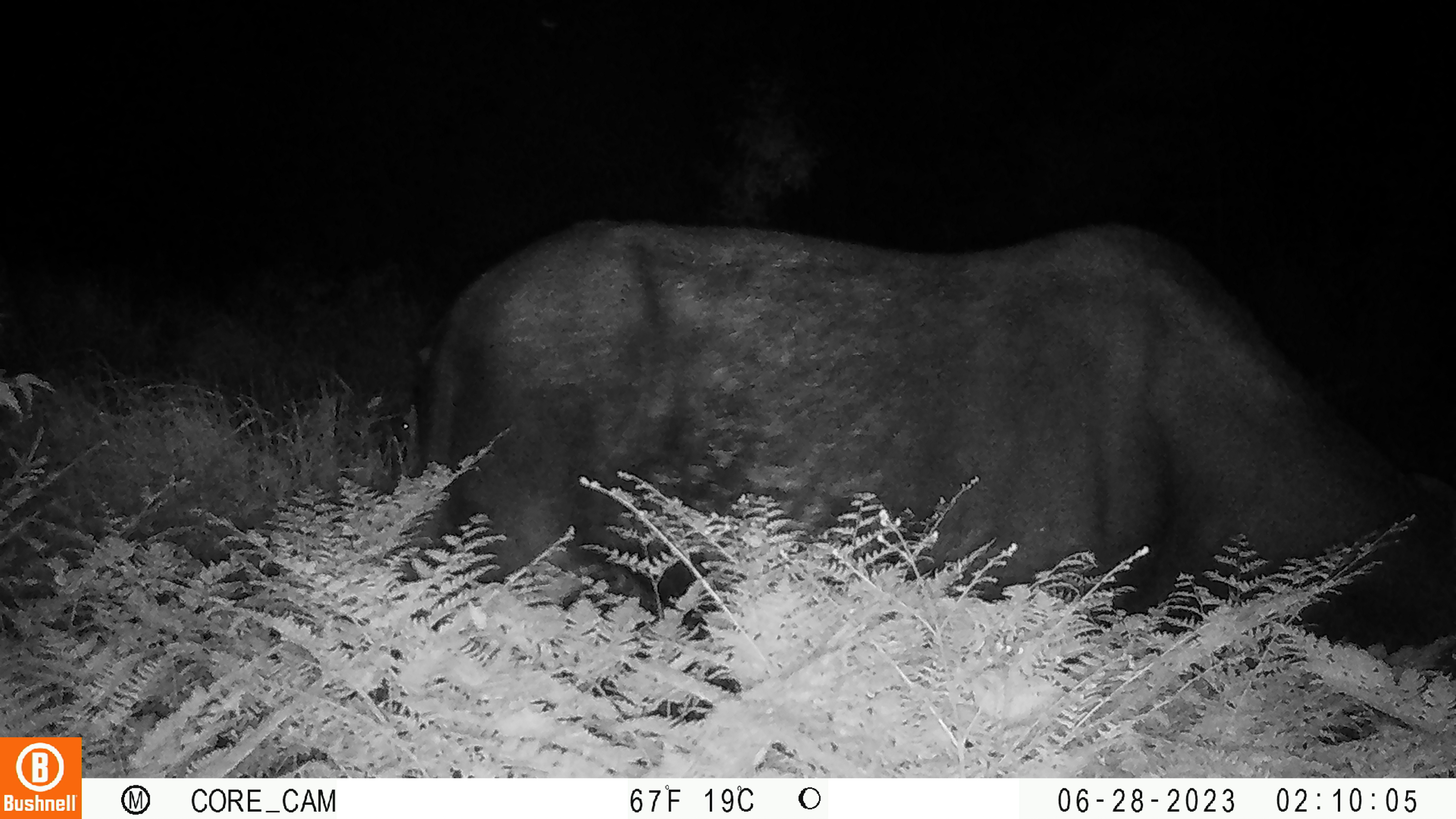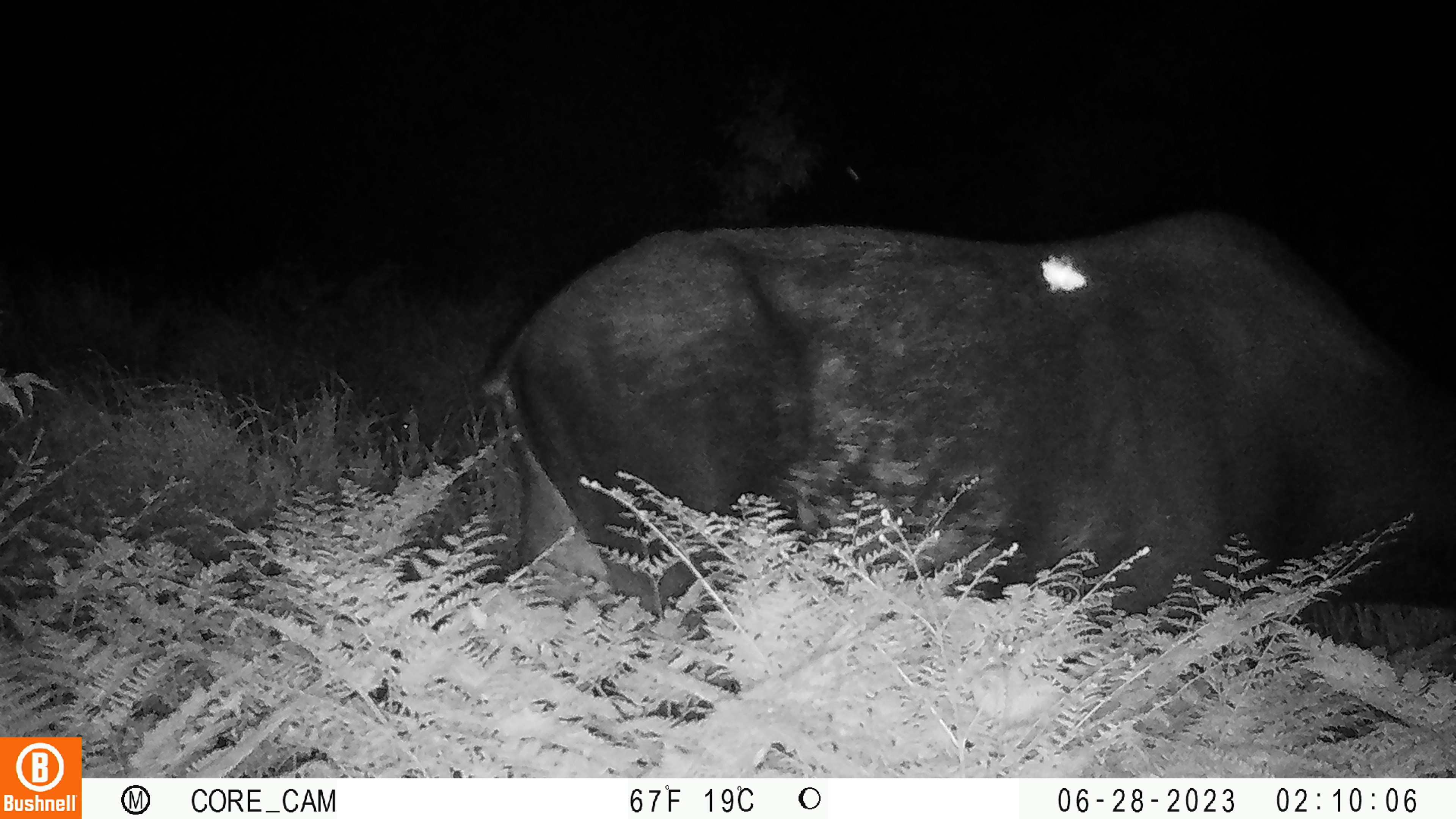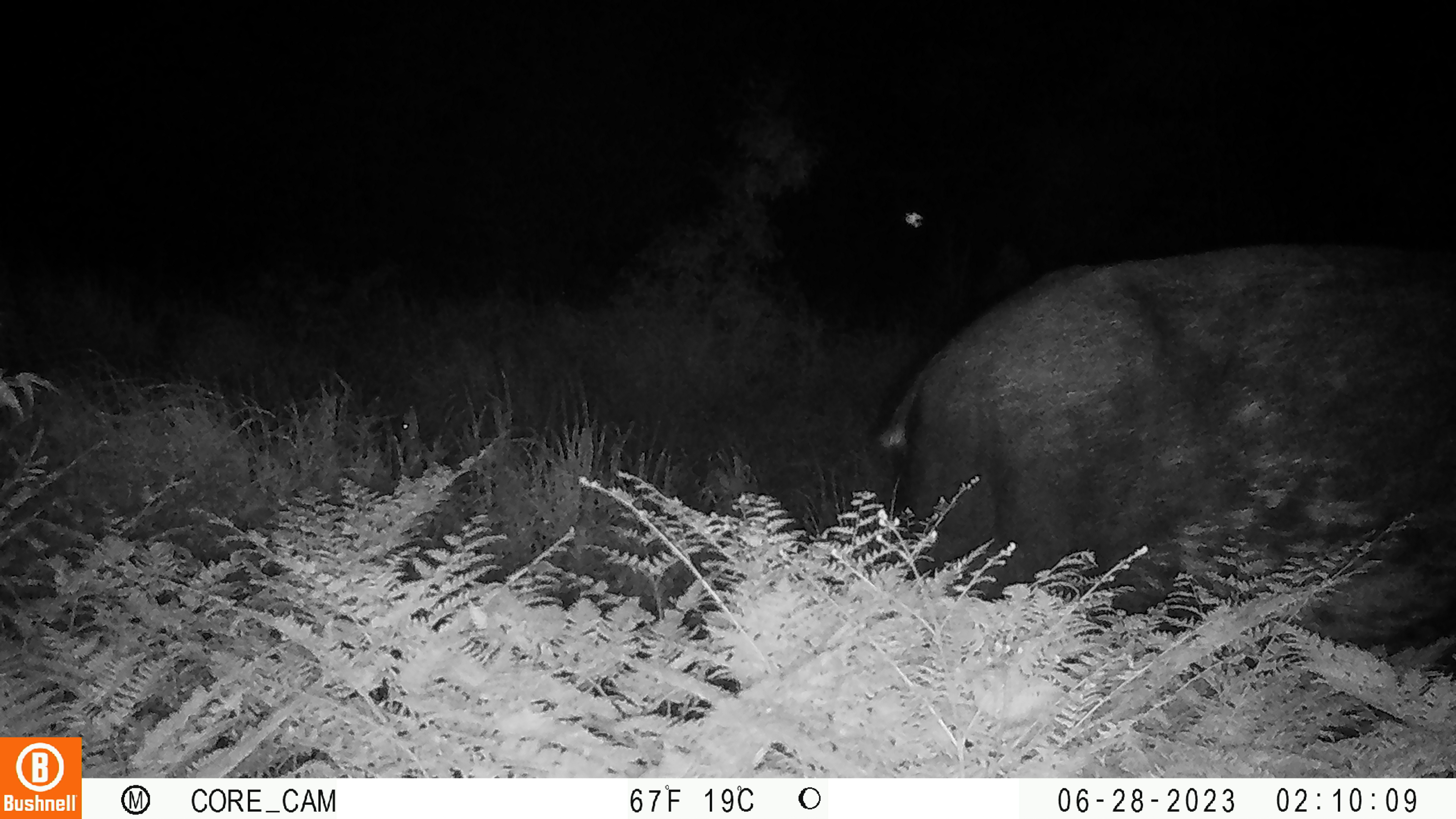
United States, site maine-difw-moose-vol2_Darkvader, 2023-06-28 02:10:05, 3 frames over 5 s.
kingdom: Animalia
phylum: Chordata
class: Mammalia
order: Artiodactyla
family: Cervidae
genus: Alces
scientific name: Alces alces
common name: moose